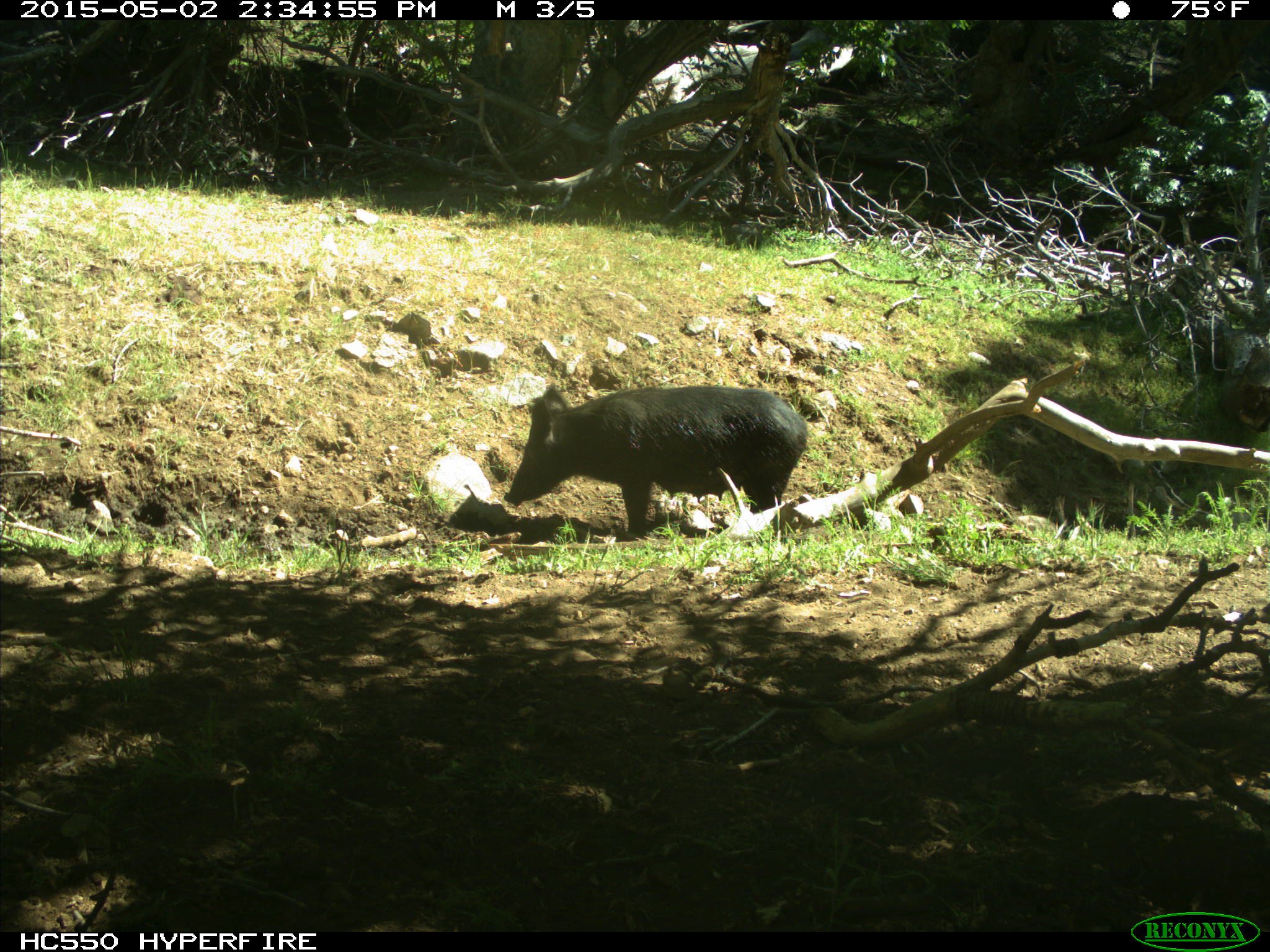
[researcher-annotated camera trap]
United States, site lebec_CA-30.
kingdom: Animalia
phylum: Chordata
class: Mammalia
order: Artiodactyla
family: Suidae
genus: Sus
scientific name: Sus scrofa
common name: wild boar